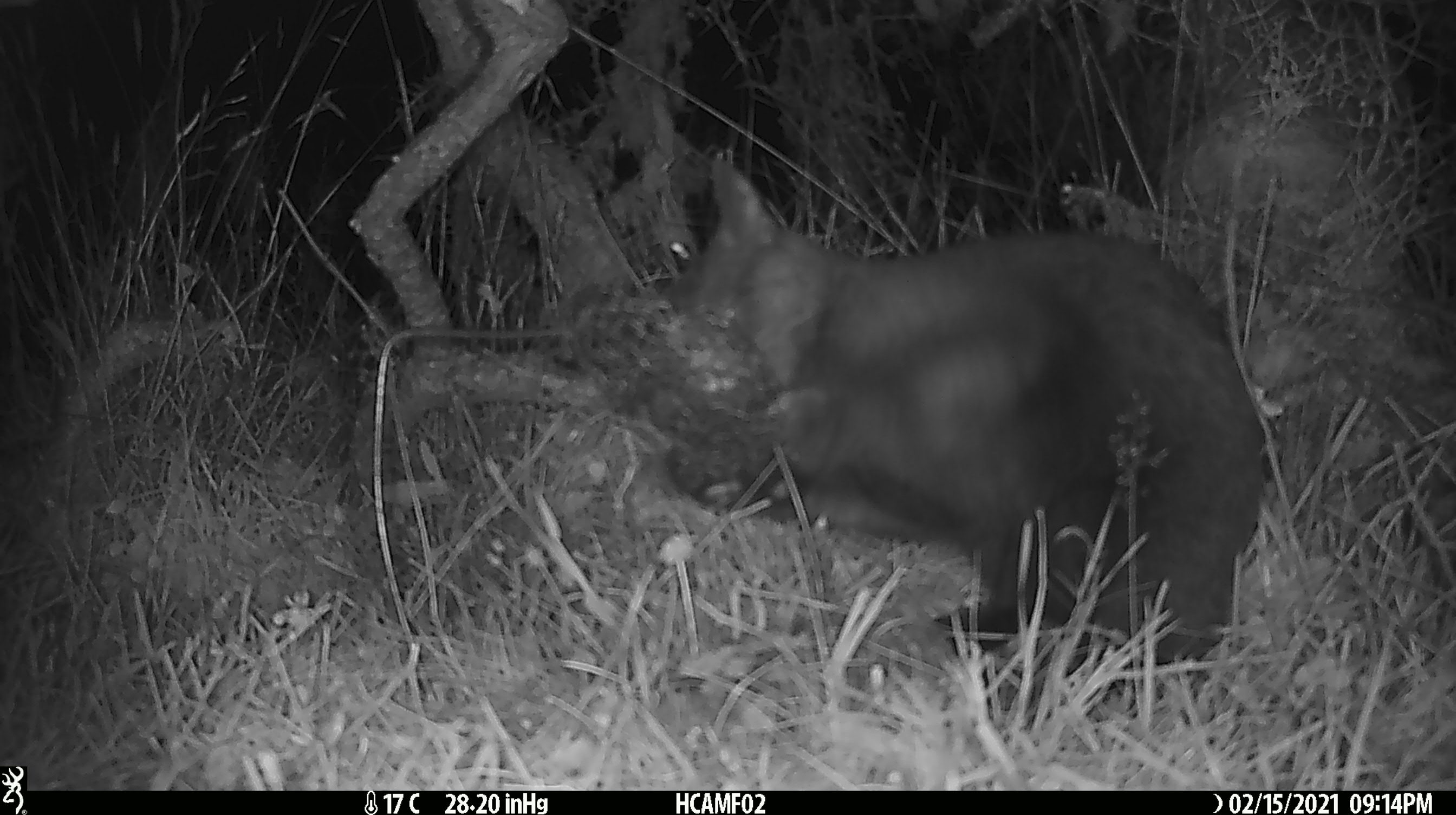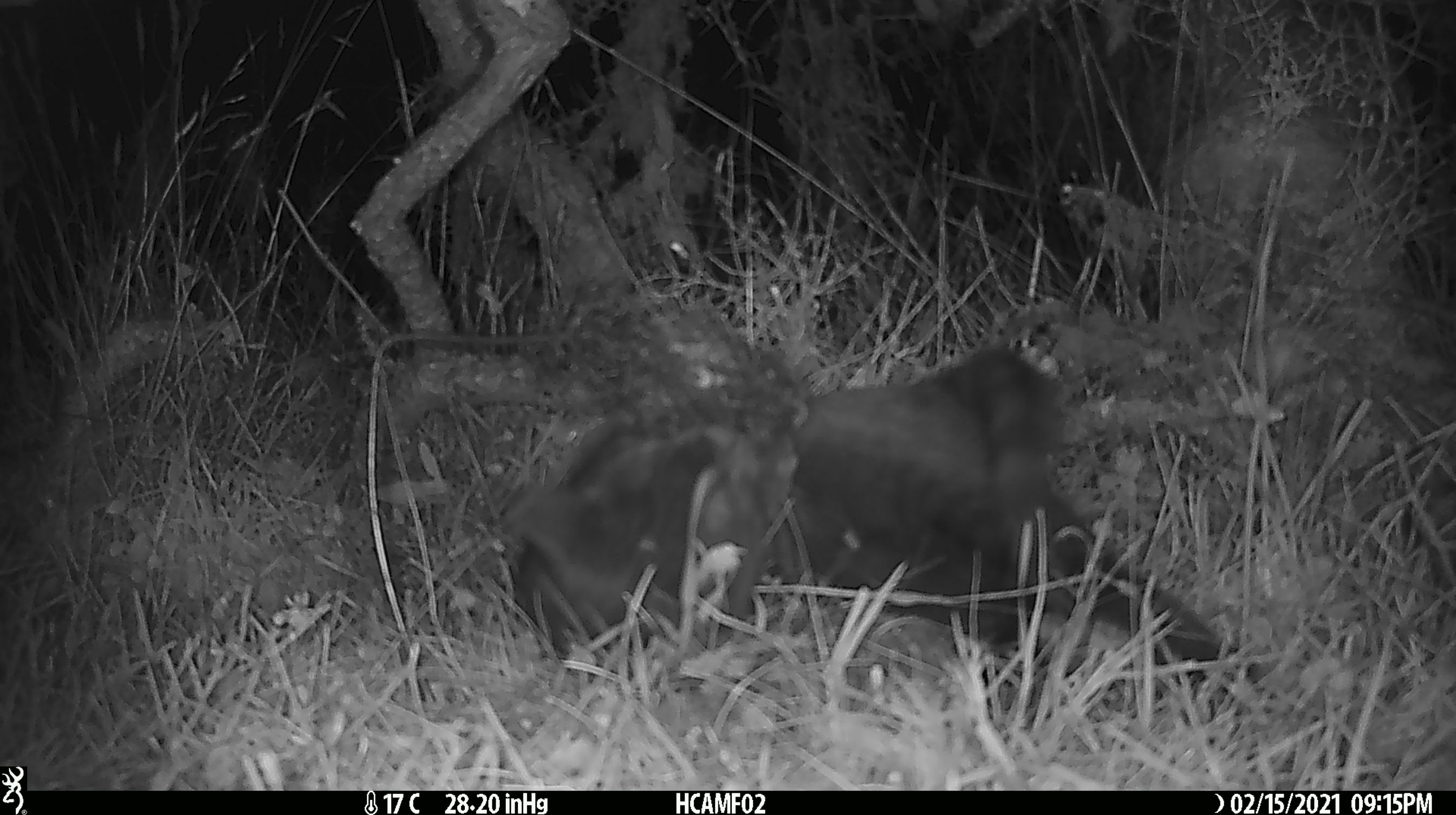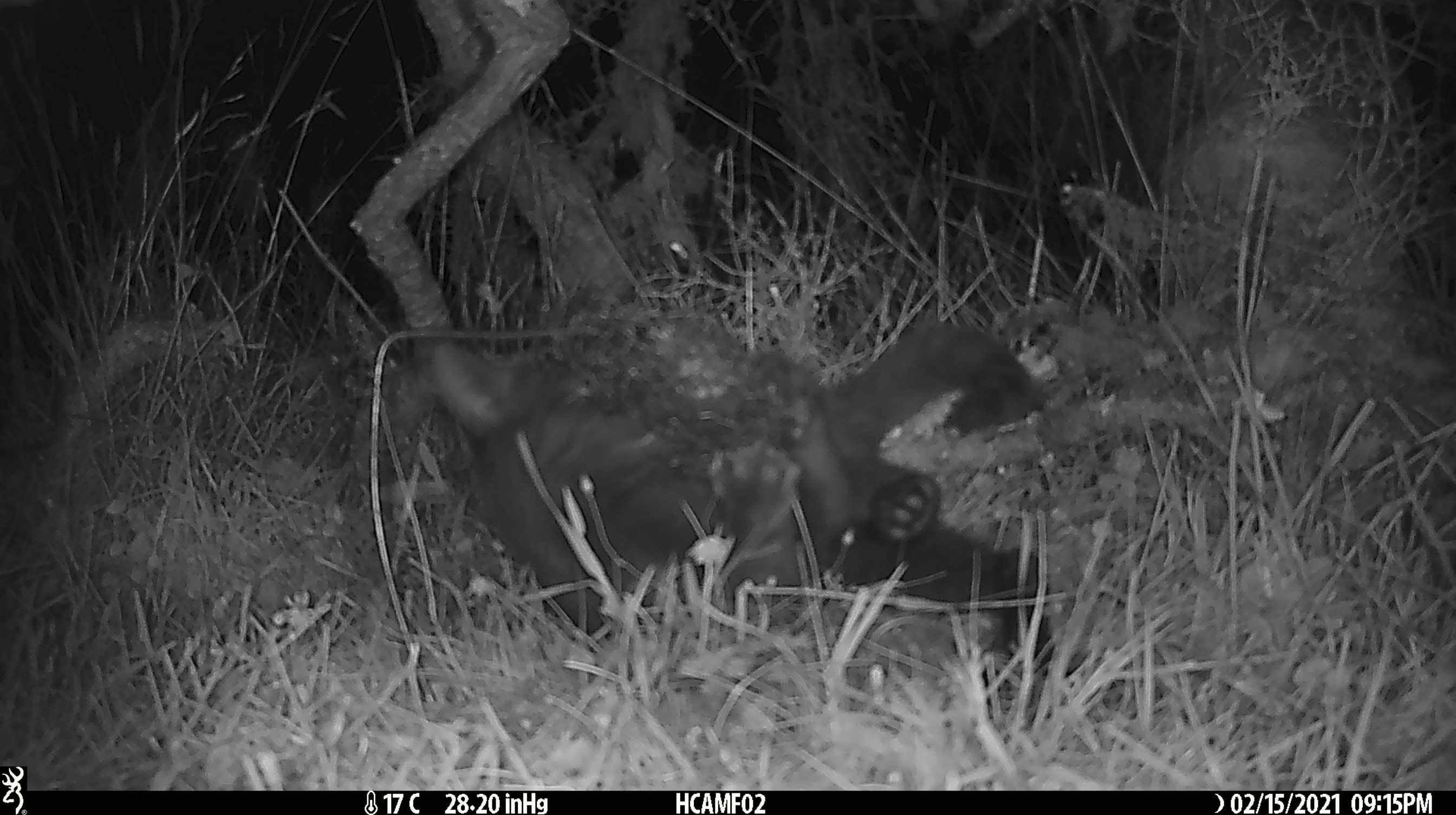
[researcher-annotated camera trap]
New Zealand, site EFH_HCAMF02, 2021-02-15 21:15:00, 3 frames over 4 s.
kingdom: Animalia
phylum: Chordata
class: Mammalia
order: Carnivora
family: Felidae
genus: Felis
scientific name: Felis catus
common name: domestic cat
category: cat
Cat (domestic cat) (Felis catus).